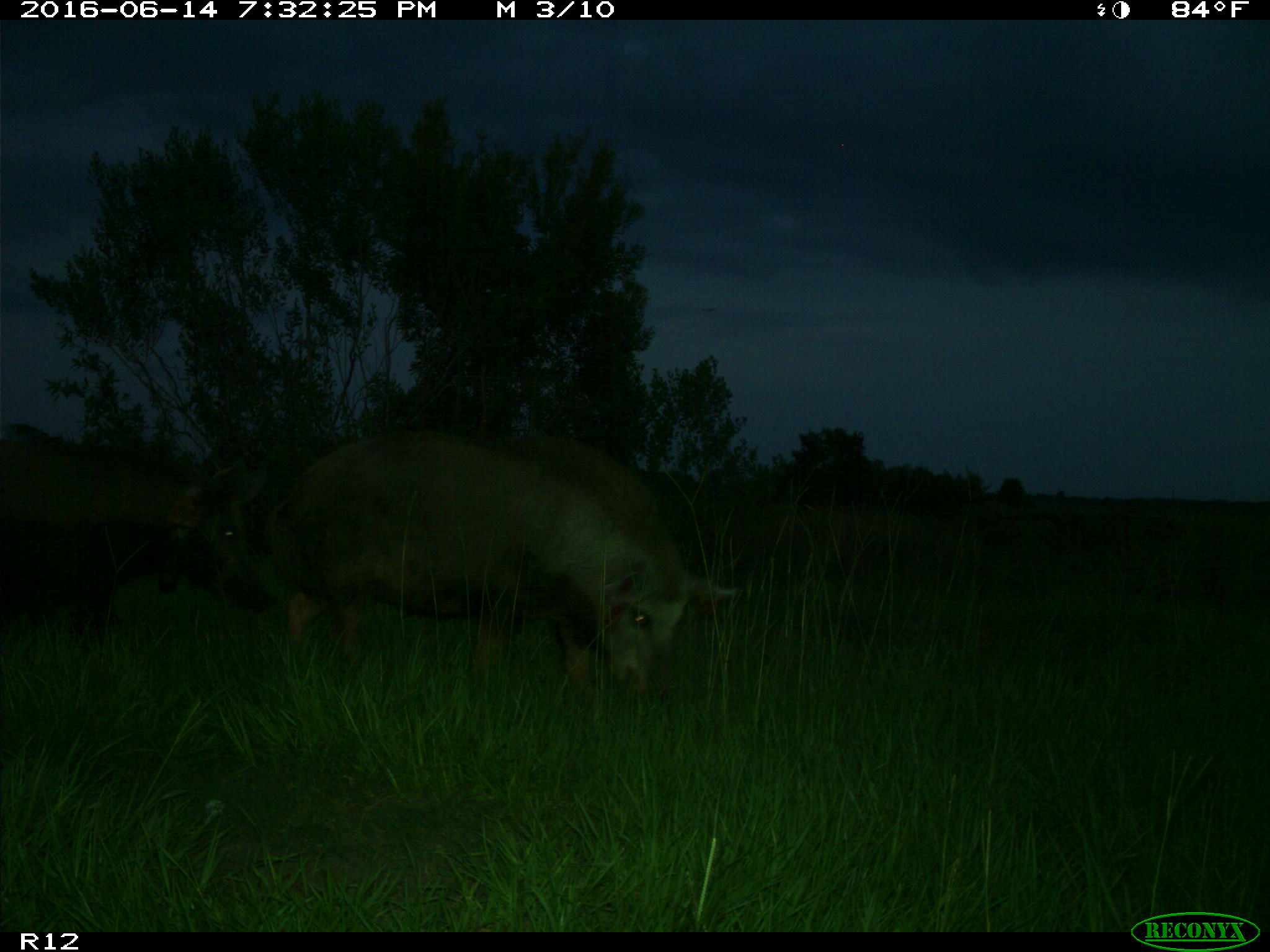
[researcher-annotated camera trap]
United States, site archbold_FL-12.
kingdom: Animalia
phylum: Chordata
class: Mammalia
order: Artiodactyla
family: Suidae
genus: Sus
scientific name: Sus scrofa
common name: wild boar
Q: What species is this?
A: Sus scrofa (wild boar).